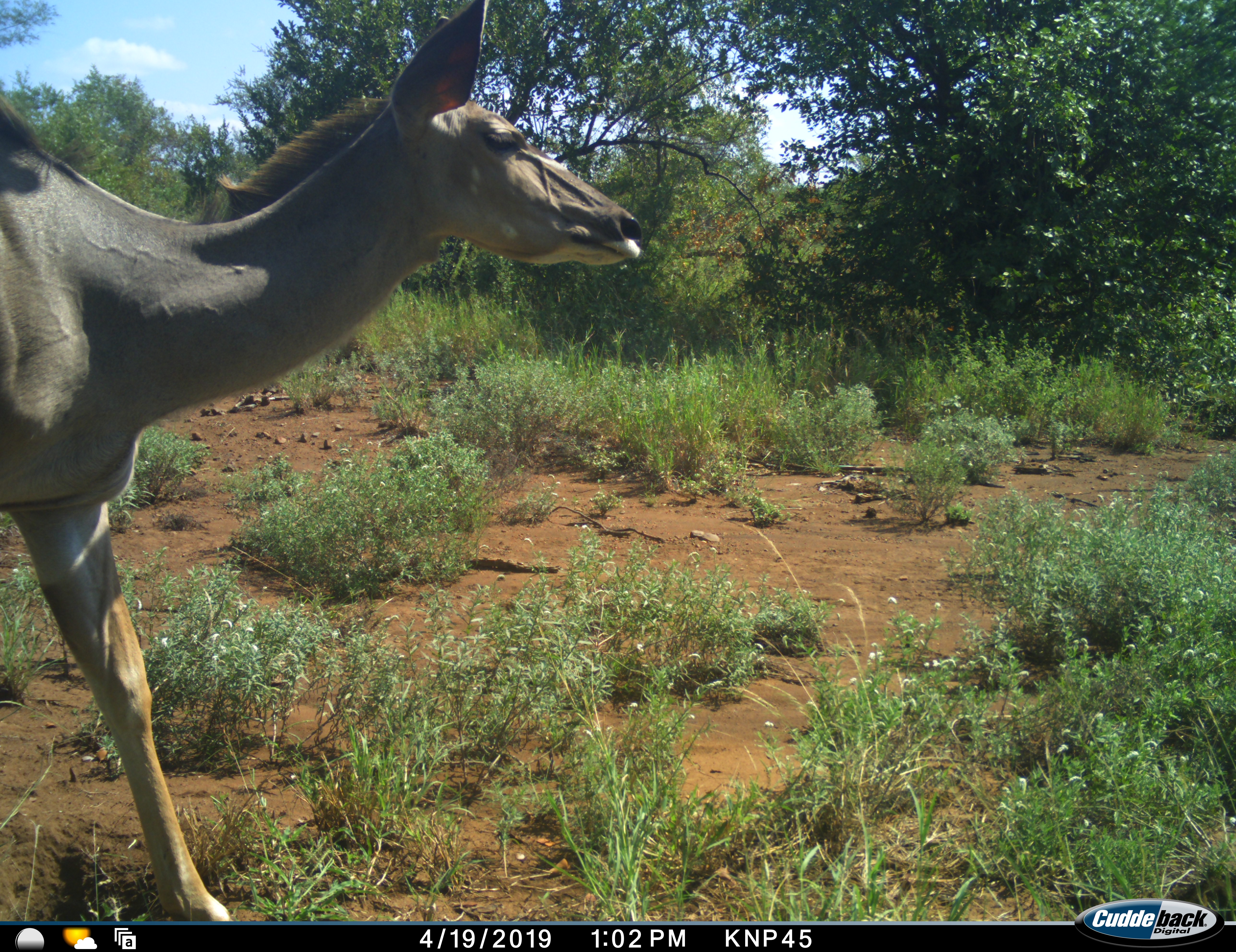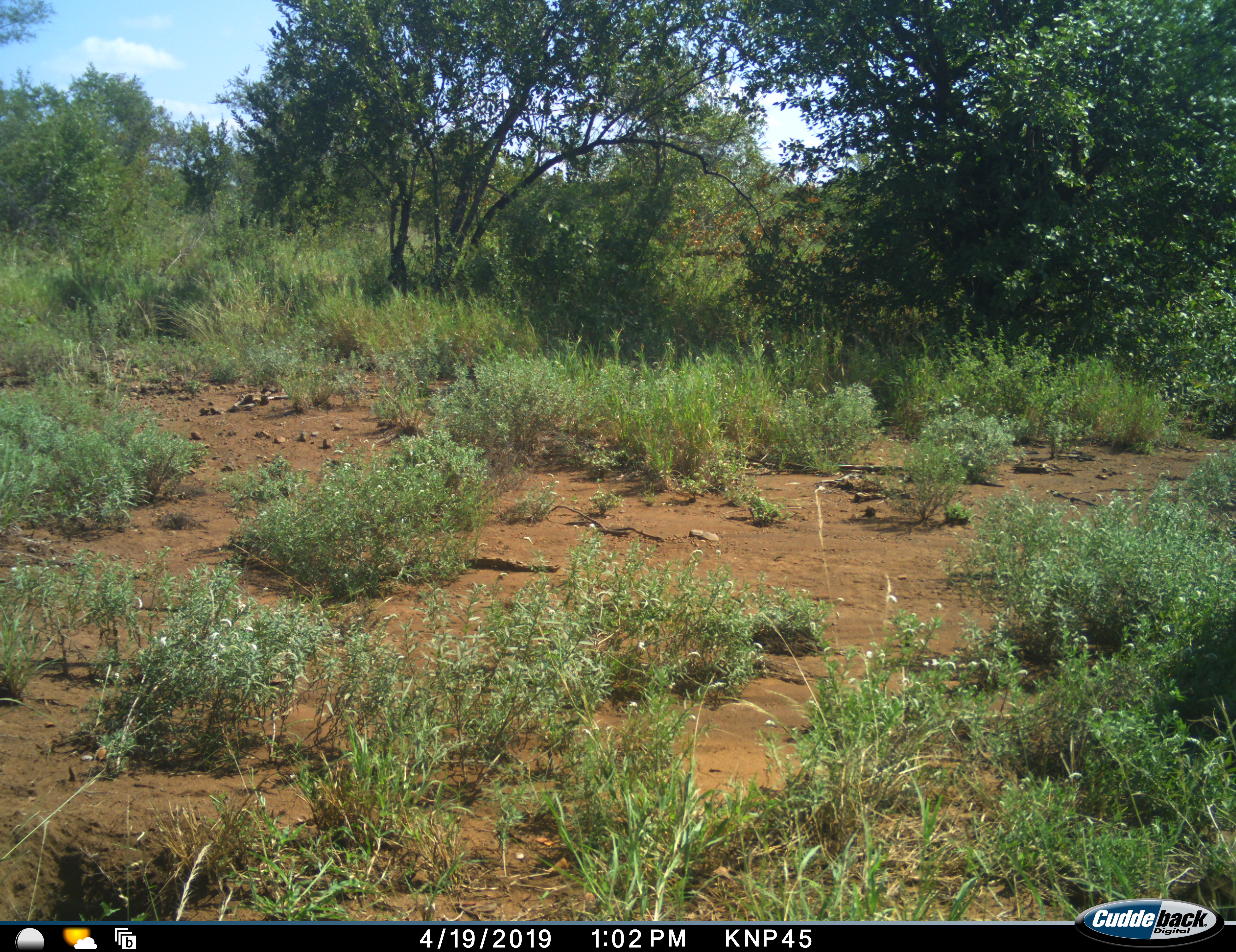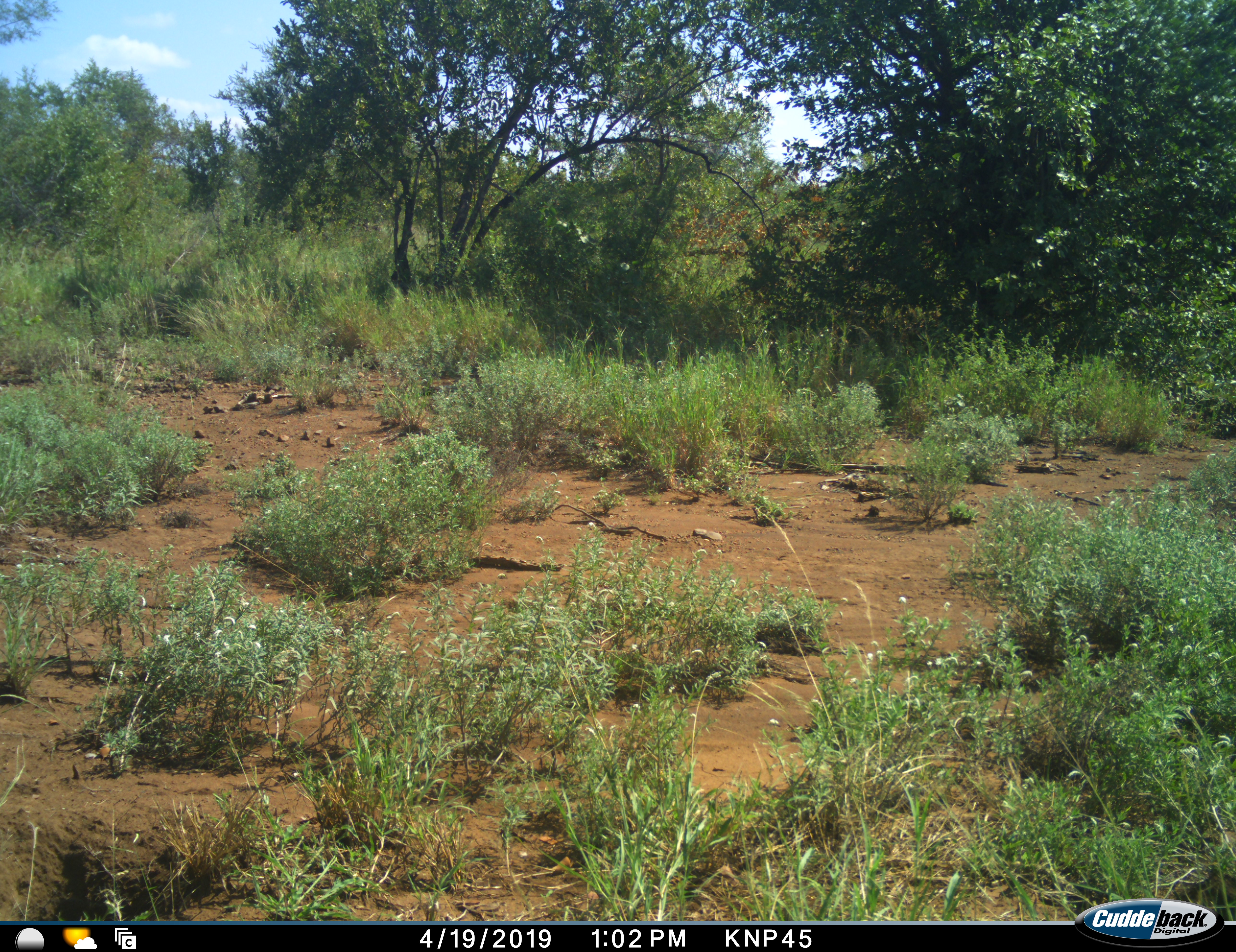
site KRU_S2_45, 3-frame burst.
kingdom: Animalia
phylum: Chordata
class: Mammalia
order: Artiodactyla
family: Bovidae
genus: Tragelaphus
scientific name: Tragelaphus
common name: kudu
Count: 1.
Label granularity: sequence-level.